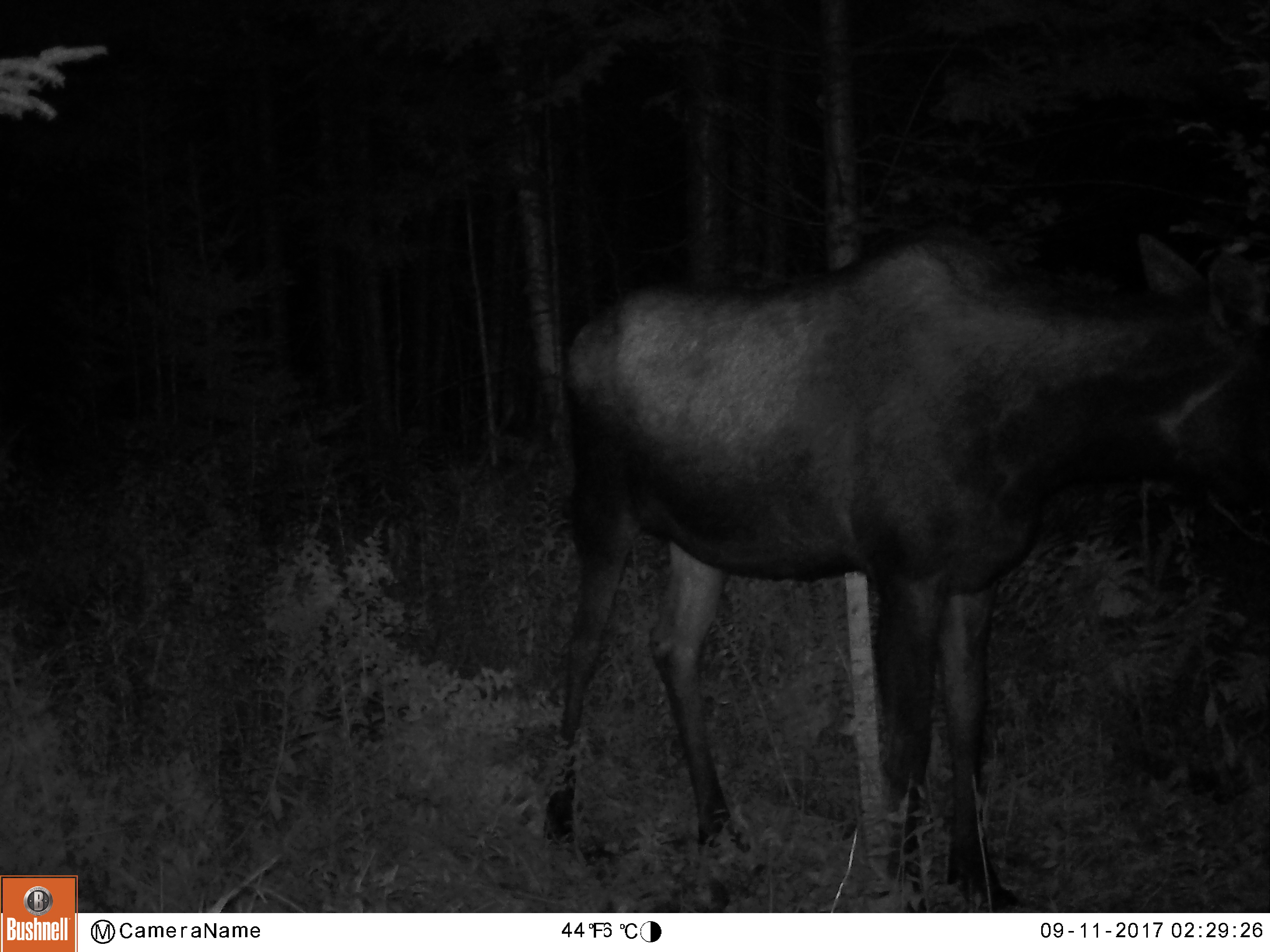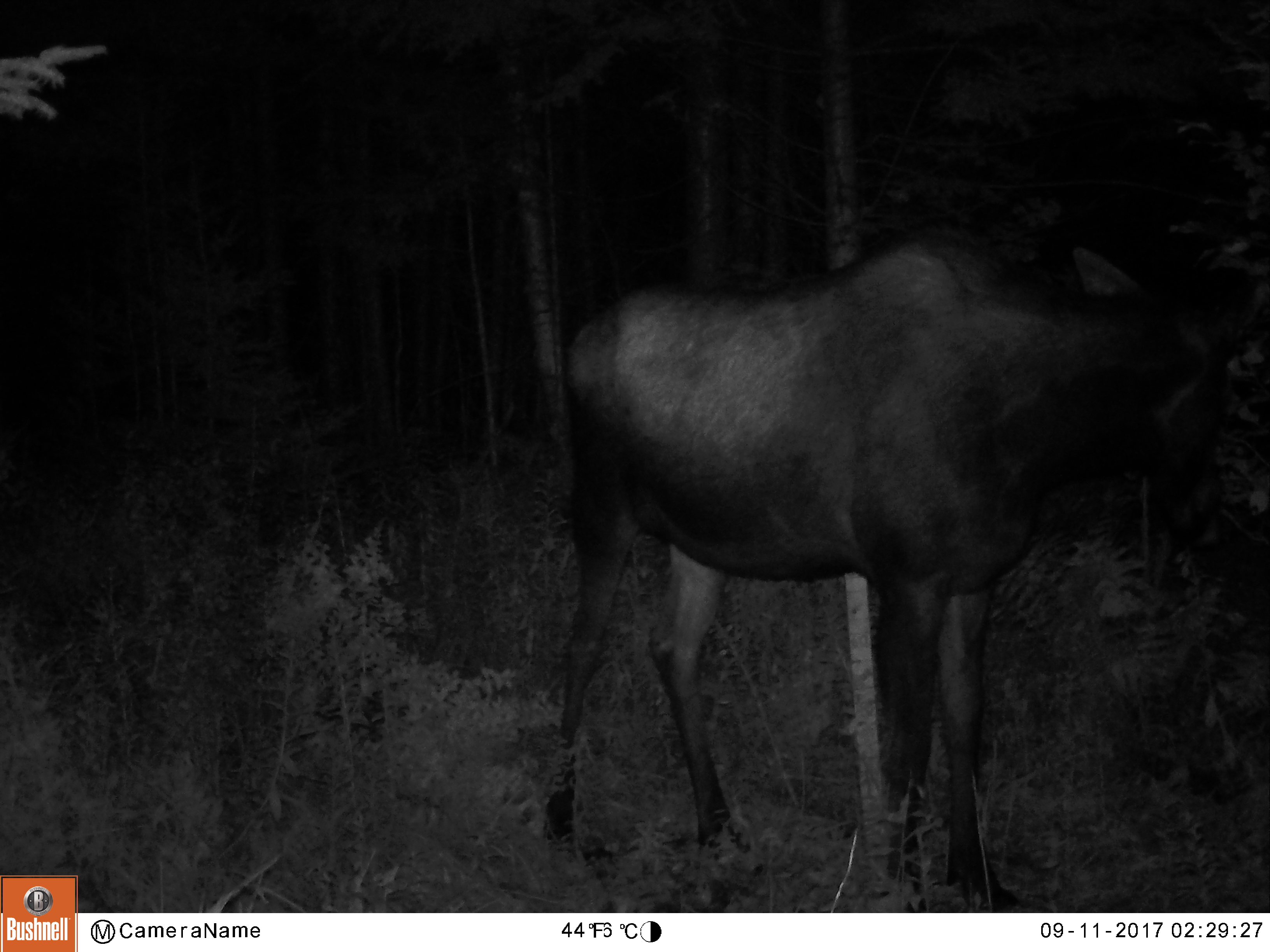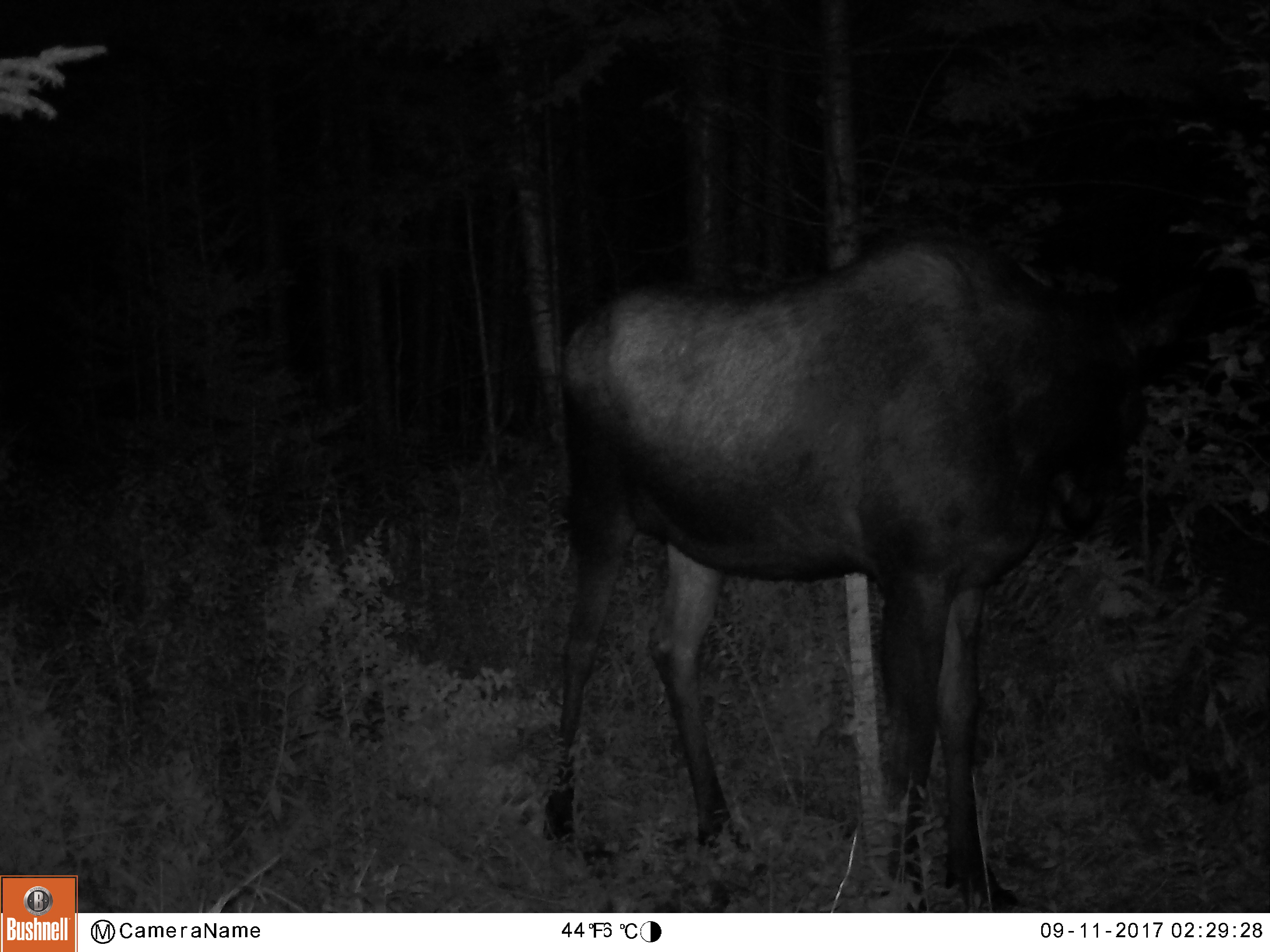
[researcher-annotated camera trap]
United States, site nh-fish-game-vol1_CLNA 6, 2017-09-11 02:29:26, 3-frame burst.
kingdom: Animalia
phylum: Chordata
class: Mammalia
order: Artiodactyla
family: Cervidae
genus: Alces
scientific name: Alces alces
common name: moose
Moose (Alces alces).